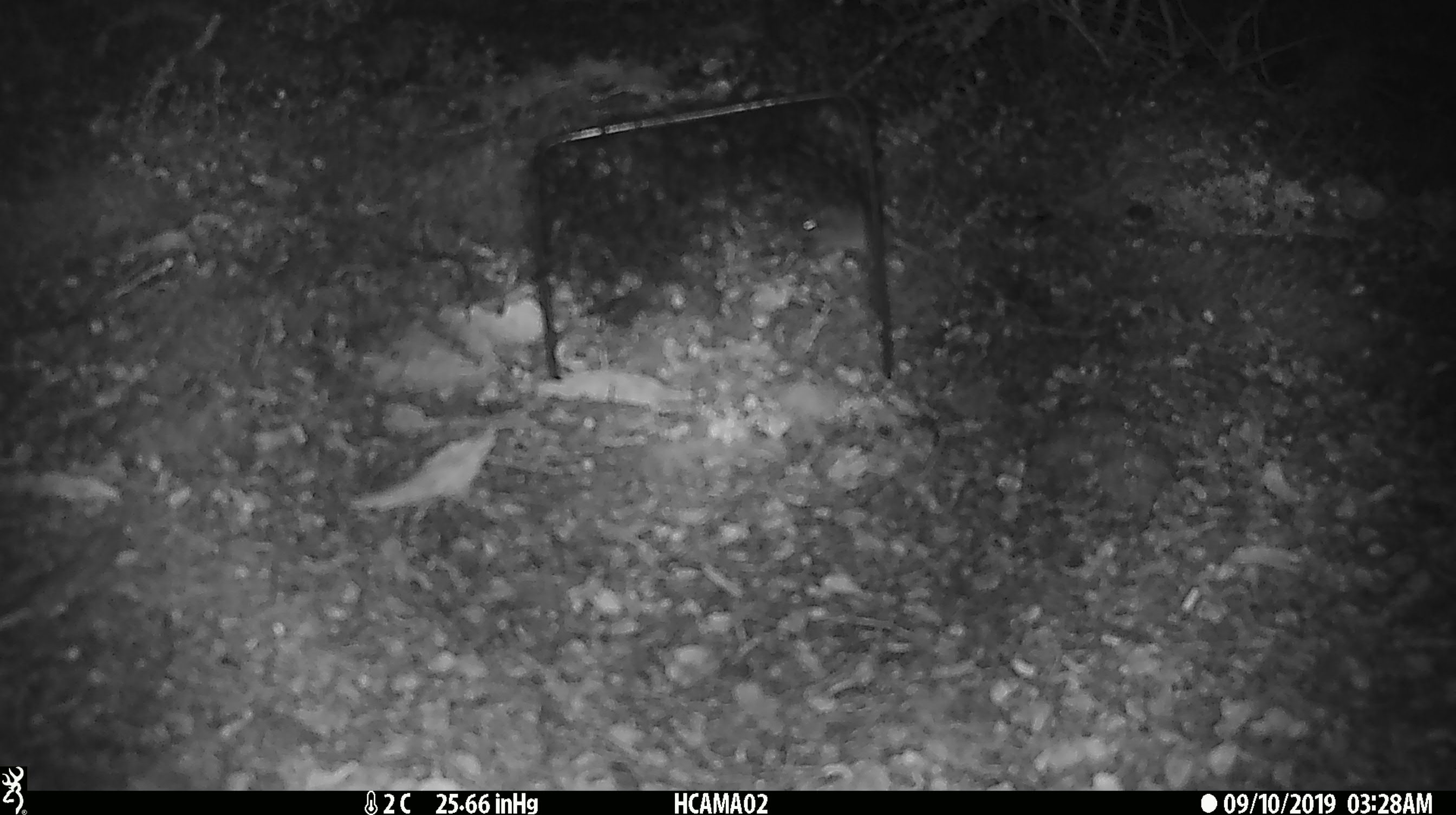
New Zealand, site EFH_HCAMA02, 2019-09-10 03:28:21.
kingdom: Animalia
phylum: Chordata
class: Mammalia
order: Rodentia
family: Muridae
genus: Mus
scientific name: Mus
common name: mouse